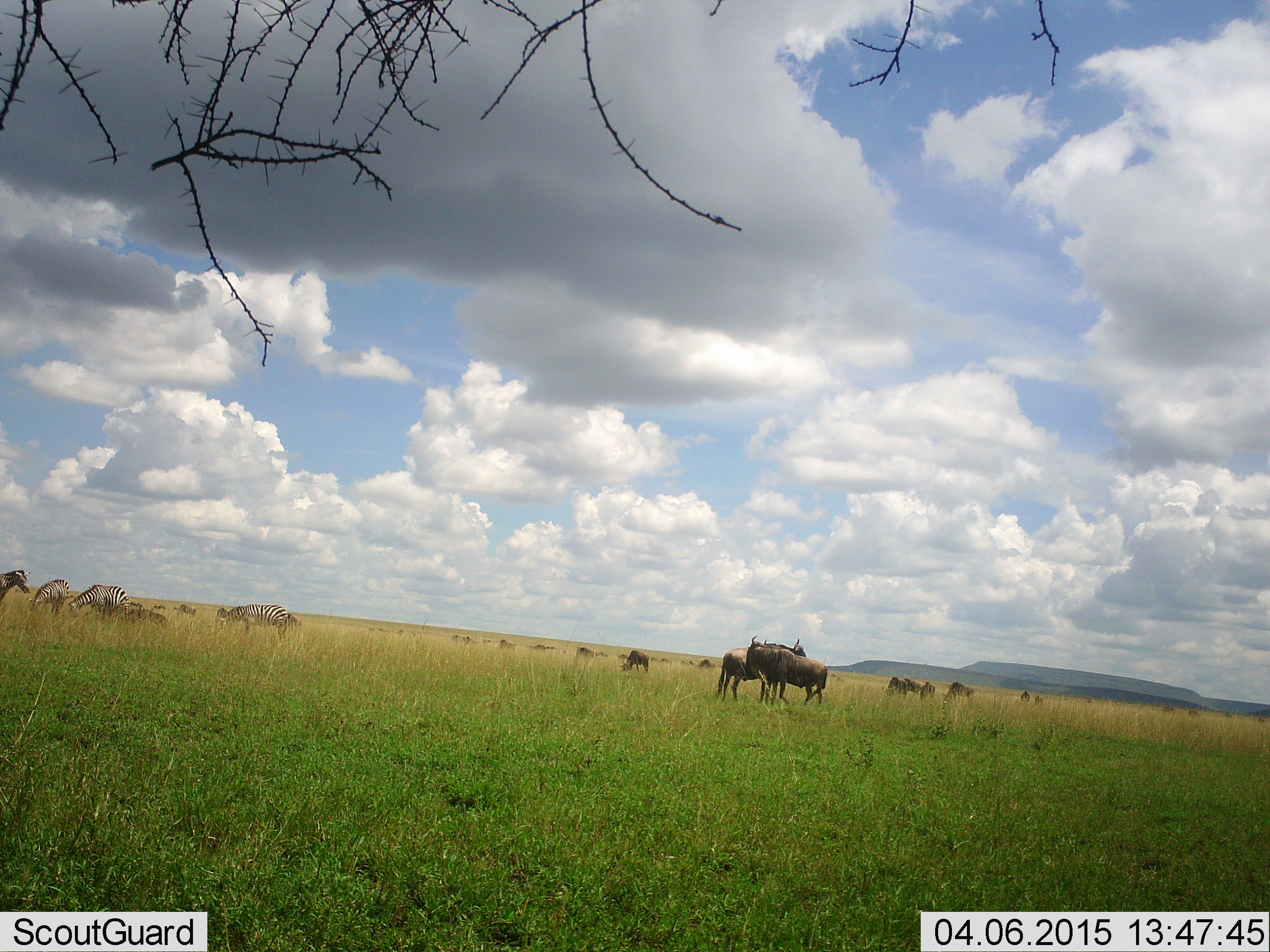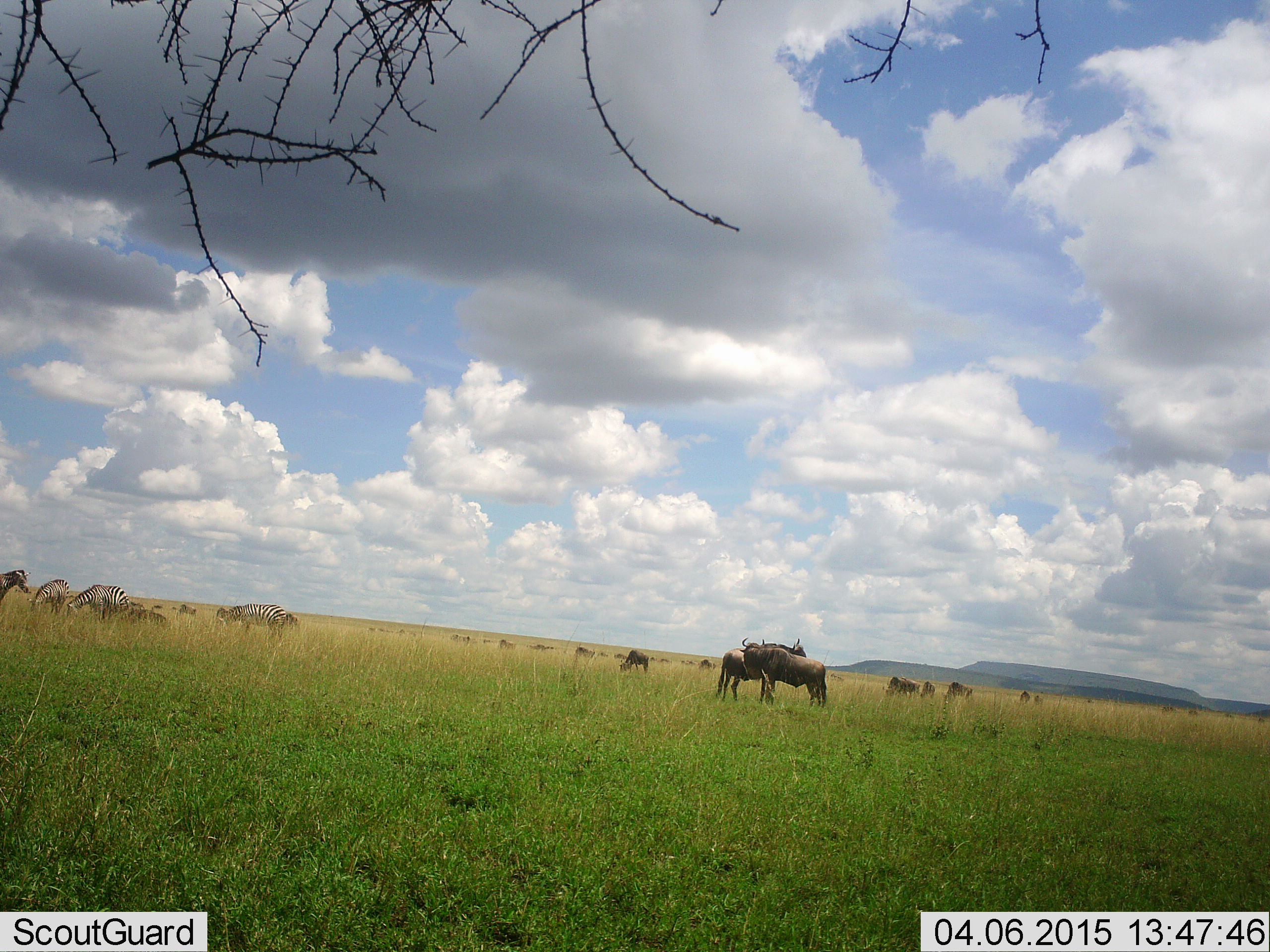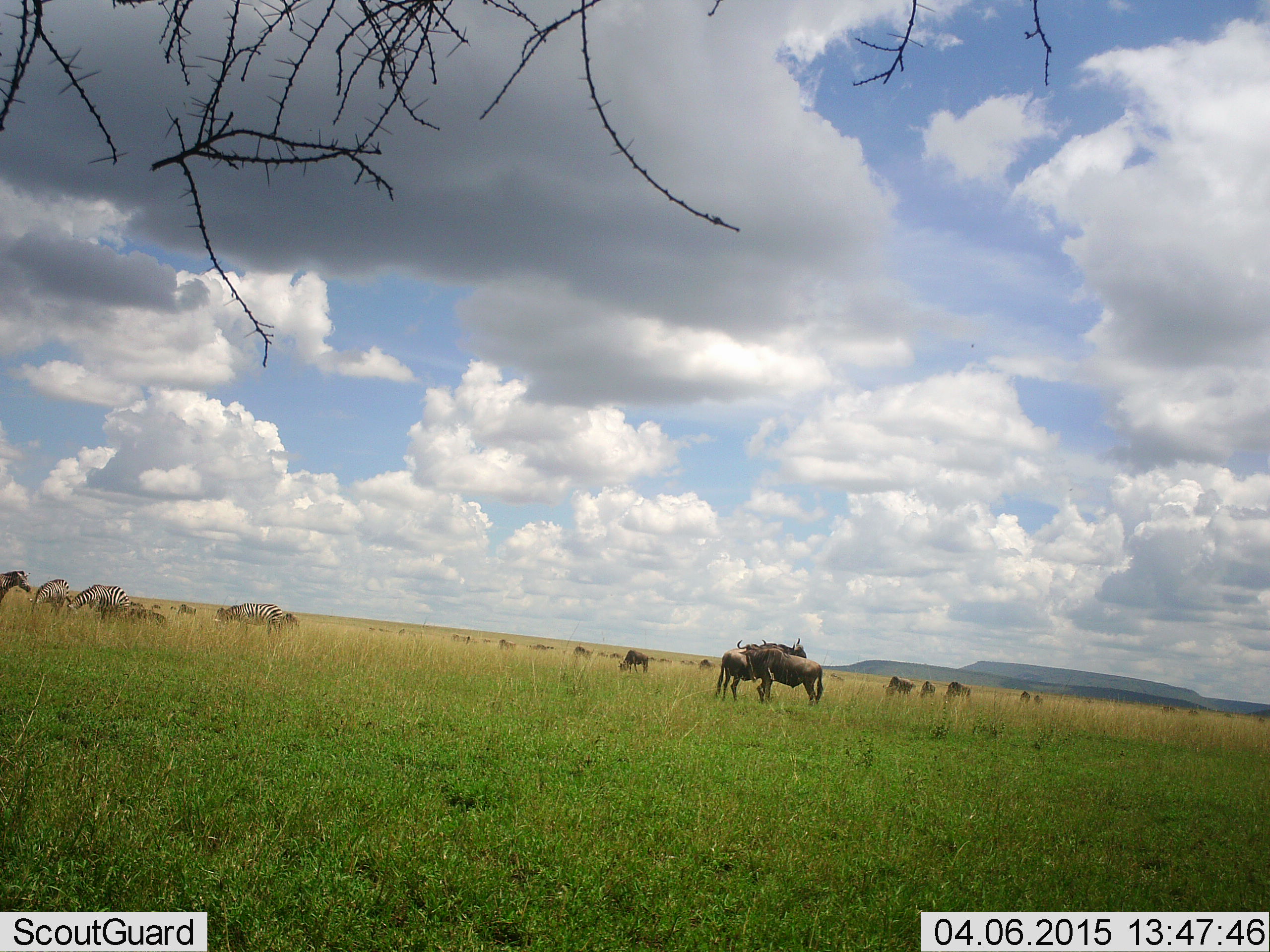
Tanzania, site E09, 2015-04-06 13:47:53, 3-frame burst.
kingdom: Animalia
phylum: Chordata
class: Mammalia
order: Artiodactyla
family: Bovidae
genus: Connochaetes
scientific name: Connochaetes taurinus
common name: blue wildebeest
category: wildebeest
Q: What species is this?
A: Wildebeest (blue wildebeest) (Connochaetes taurinus).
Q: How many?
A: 11-50.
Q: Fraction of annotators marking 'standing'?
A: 100%.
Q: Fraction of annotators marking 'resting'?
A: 0%.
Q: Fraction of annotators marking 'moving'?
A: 8%.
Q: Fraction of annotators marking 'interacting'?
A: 8%.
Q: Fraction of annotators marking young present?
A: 0%.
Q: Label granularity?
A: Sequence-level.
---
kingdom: Animalia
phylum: Chordata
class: Mammalia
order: Perissodactyla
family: Equidae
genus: Equus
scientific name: Equus quagga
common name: plains zebra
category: zebra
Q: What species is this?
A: Zebra (plains zebra) (Equus quagga).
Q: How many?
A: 4.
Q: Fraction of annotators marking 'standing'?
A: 90%.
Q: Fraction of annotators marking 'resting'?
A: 0%.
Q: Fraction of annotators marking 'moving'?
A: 0%.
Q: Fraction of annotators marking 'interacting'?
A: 0%.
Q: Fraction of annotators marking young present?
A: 0%.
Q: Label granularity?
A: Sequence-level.